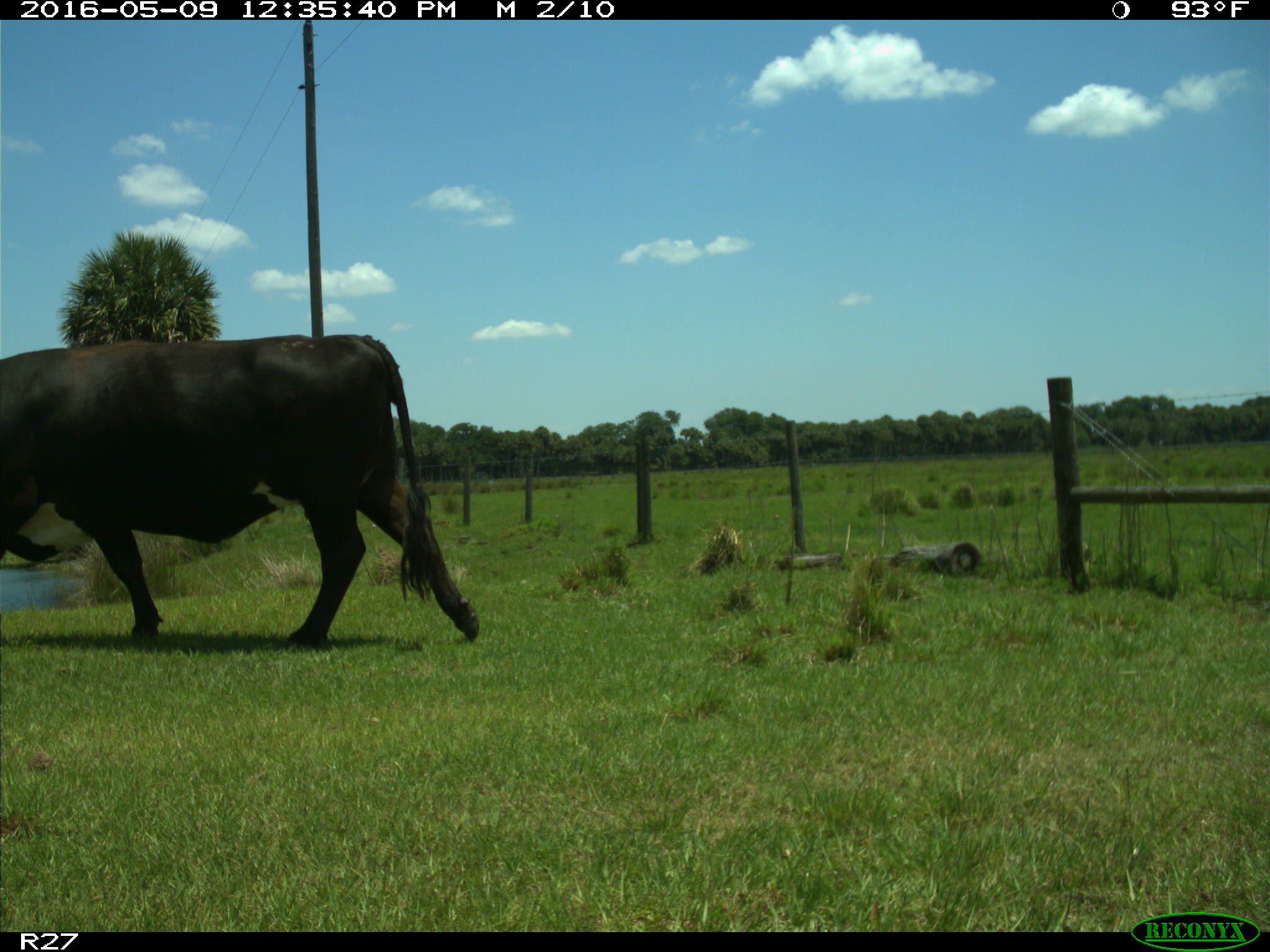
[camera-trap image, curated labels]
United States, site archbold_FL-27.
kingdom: Animalia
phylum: Chordata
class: Mammalia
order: Artiodactyla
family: Bovidae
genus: Bos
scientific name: Bos taurus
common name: domestic cow